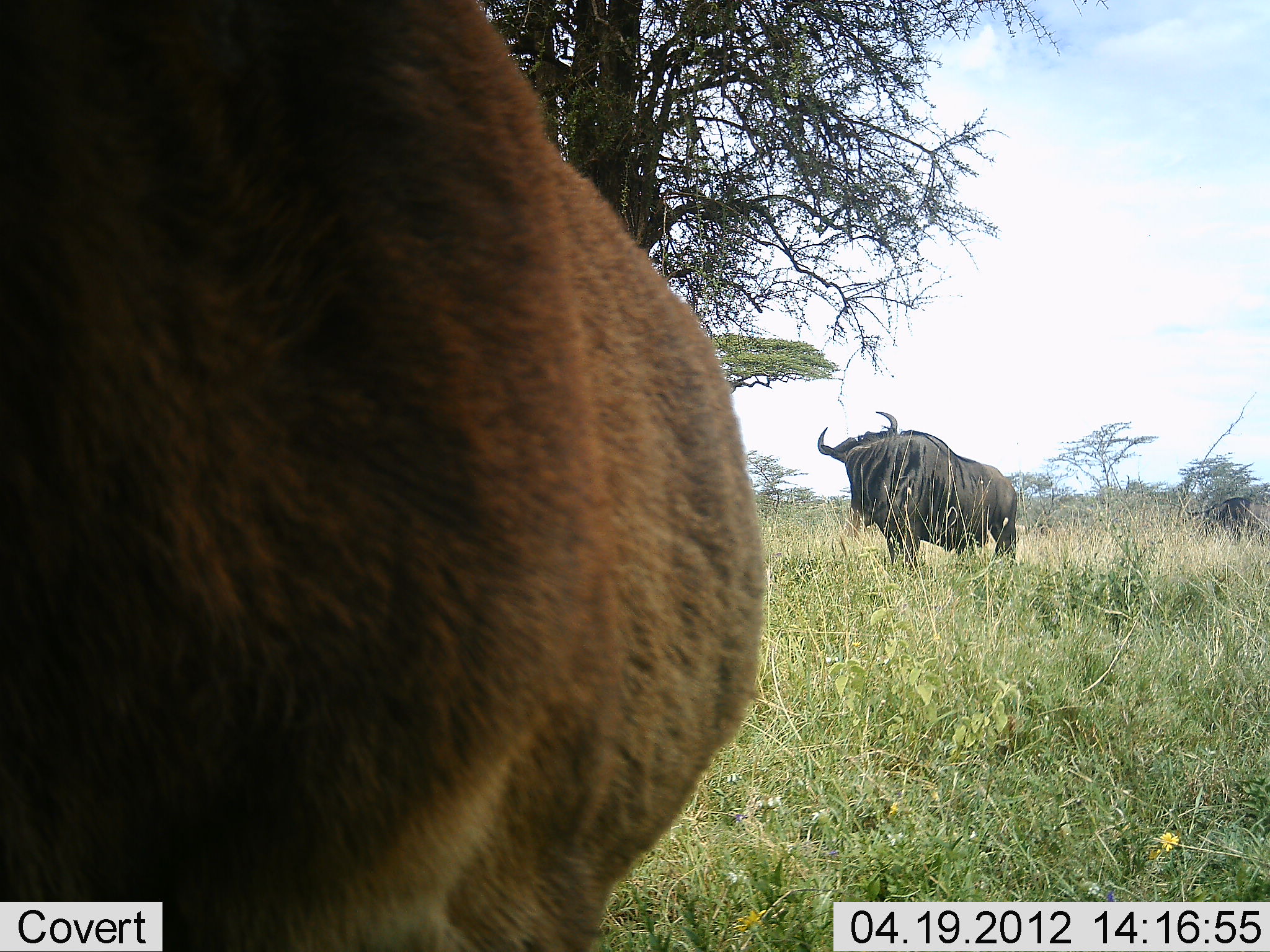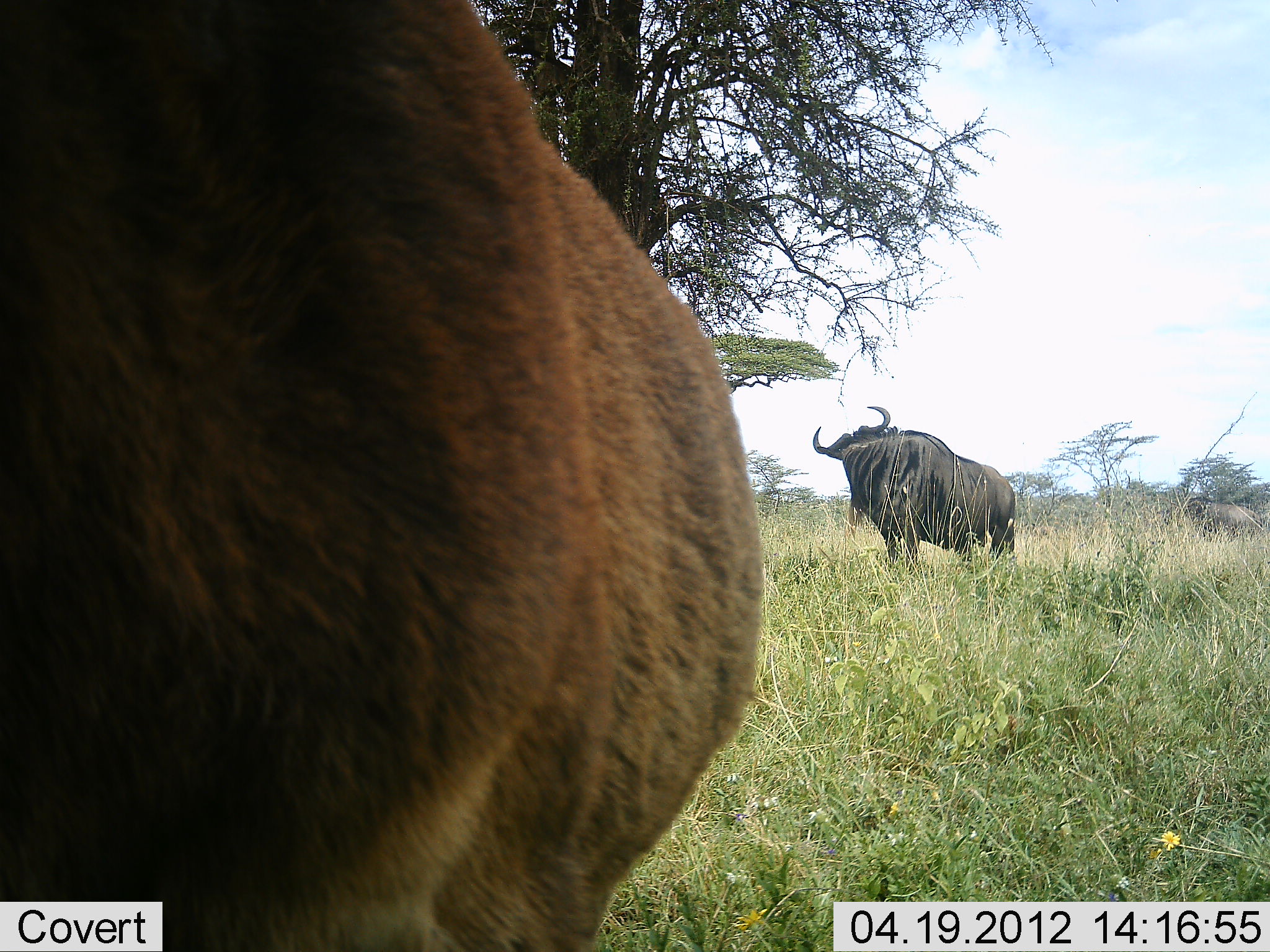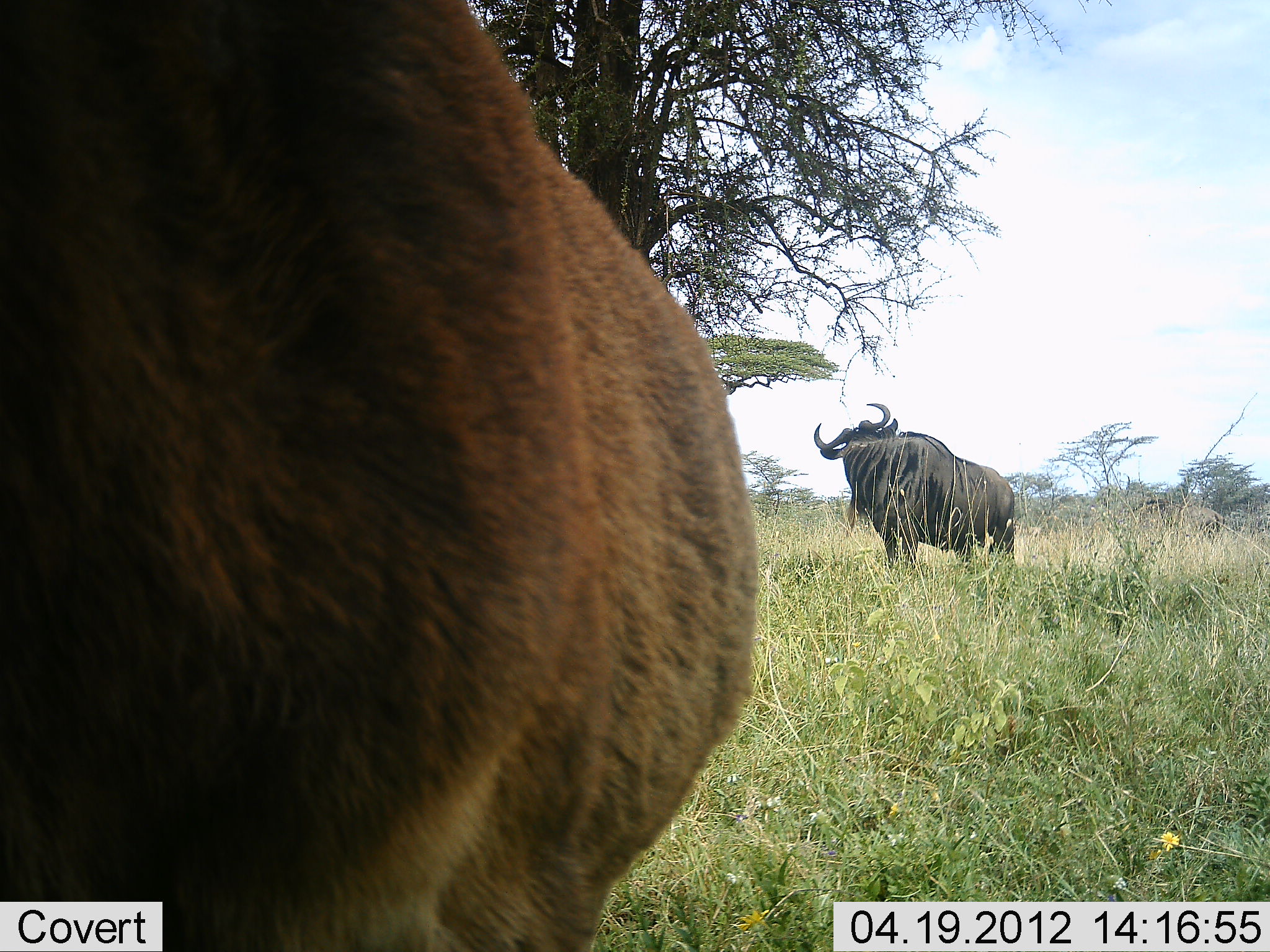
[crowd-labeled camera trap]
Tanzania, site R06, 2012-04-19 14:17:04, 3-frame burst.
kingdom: Animalia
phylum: Chordata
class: Mammalia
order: Artiodactyla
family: Bovidae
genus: Connochaetes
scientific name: Connochaetes taurinus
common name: blue wildebeest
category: wildebeest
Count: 3.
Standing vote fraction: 93%.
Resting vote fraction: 0%.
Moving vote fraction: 40%.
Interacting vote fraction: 0%.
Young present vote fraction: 13%.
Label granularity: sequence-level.